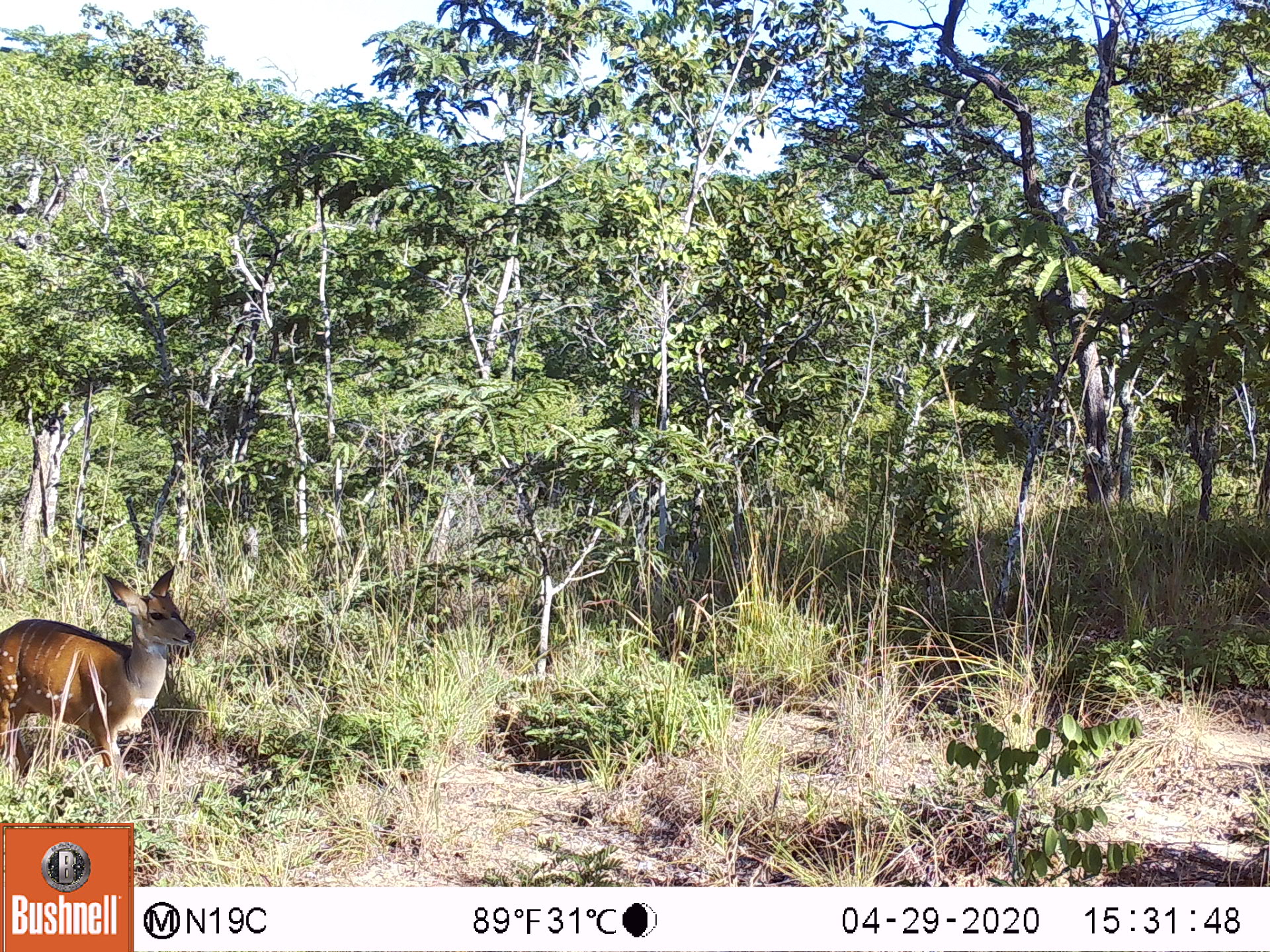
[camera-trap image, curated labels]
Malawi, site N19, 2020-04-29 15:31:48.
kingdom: Animalia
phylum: Chordata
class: Mammalia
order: Artiodactyla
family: Bovidae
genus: Tragelaphus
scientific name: Tragelaphus sylvaticus sylvaticus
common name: cape bushbuck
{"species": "cape bushbuck (Tragelaphus sylvaticus sylvaticus)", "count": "1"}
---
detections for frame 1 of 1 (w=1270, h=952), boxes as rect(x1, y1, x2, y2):
cape bushbuck: rect(0, 556, 203, 783)